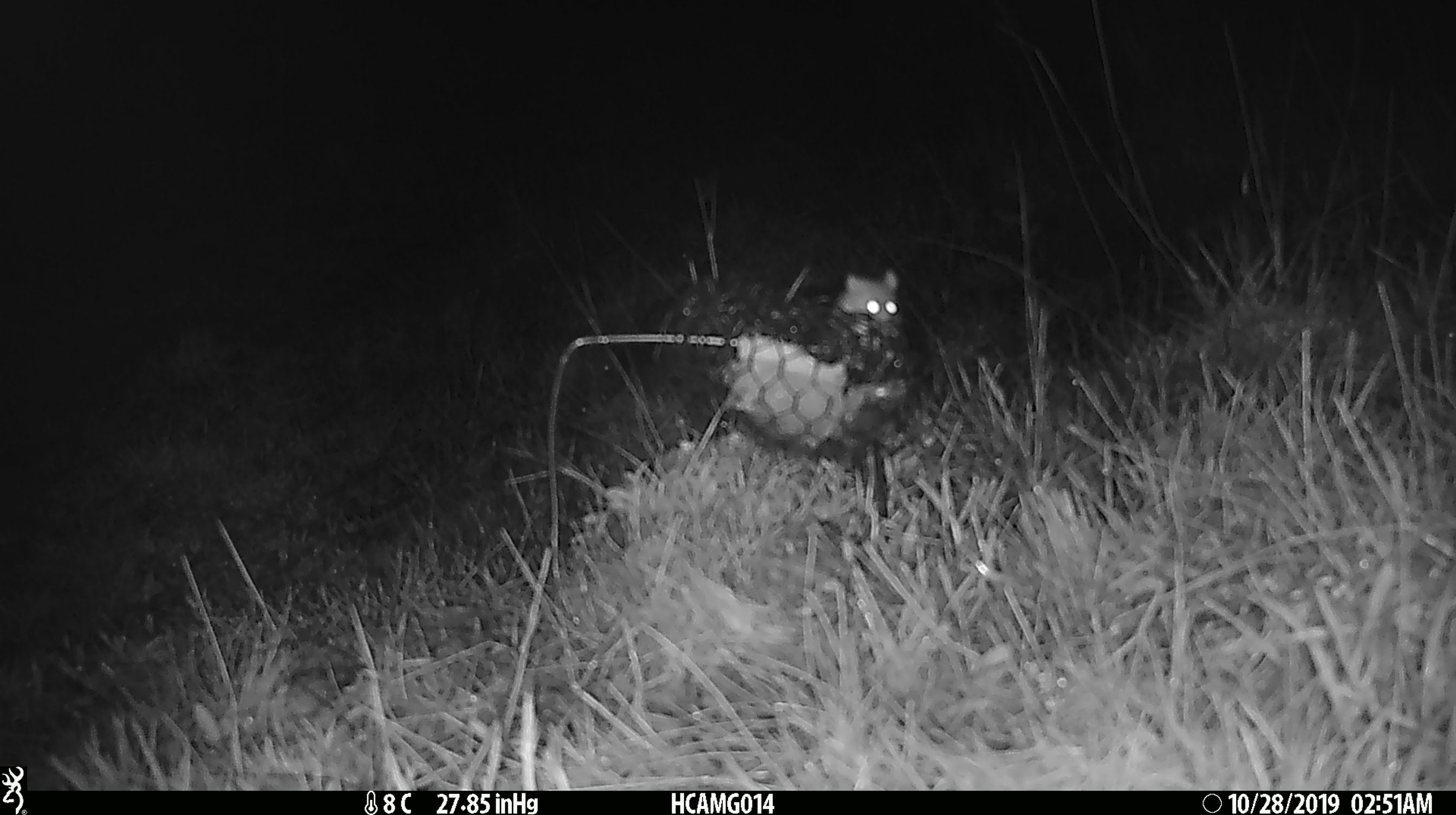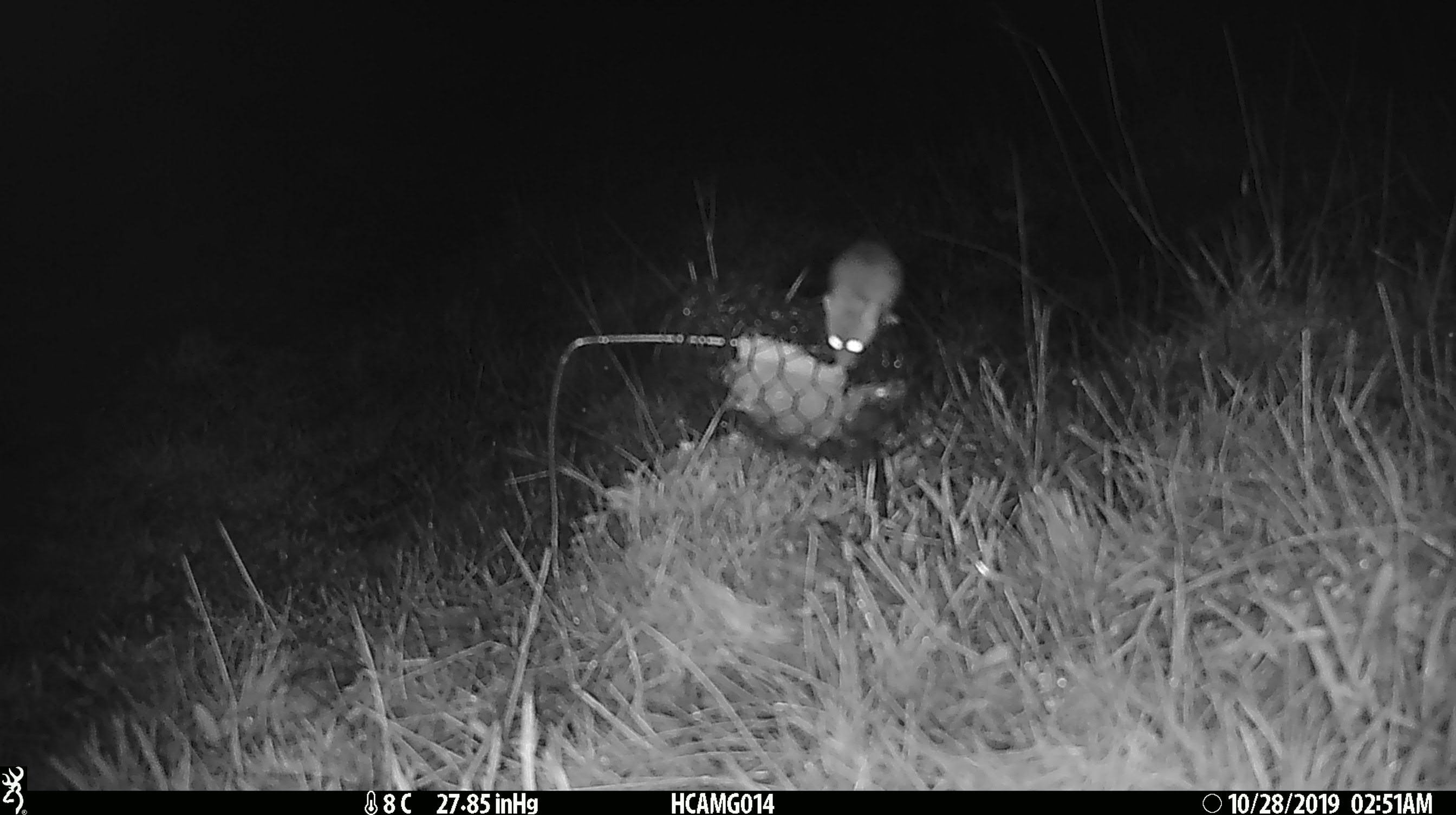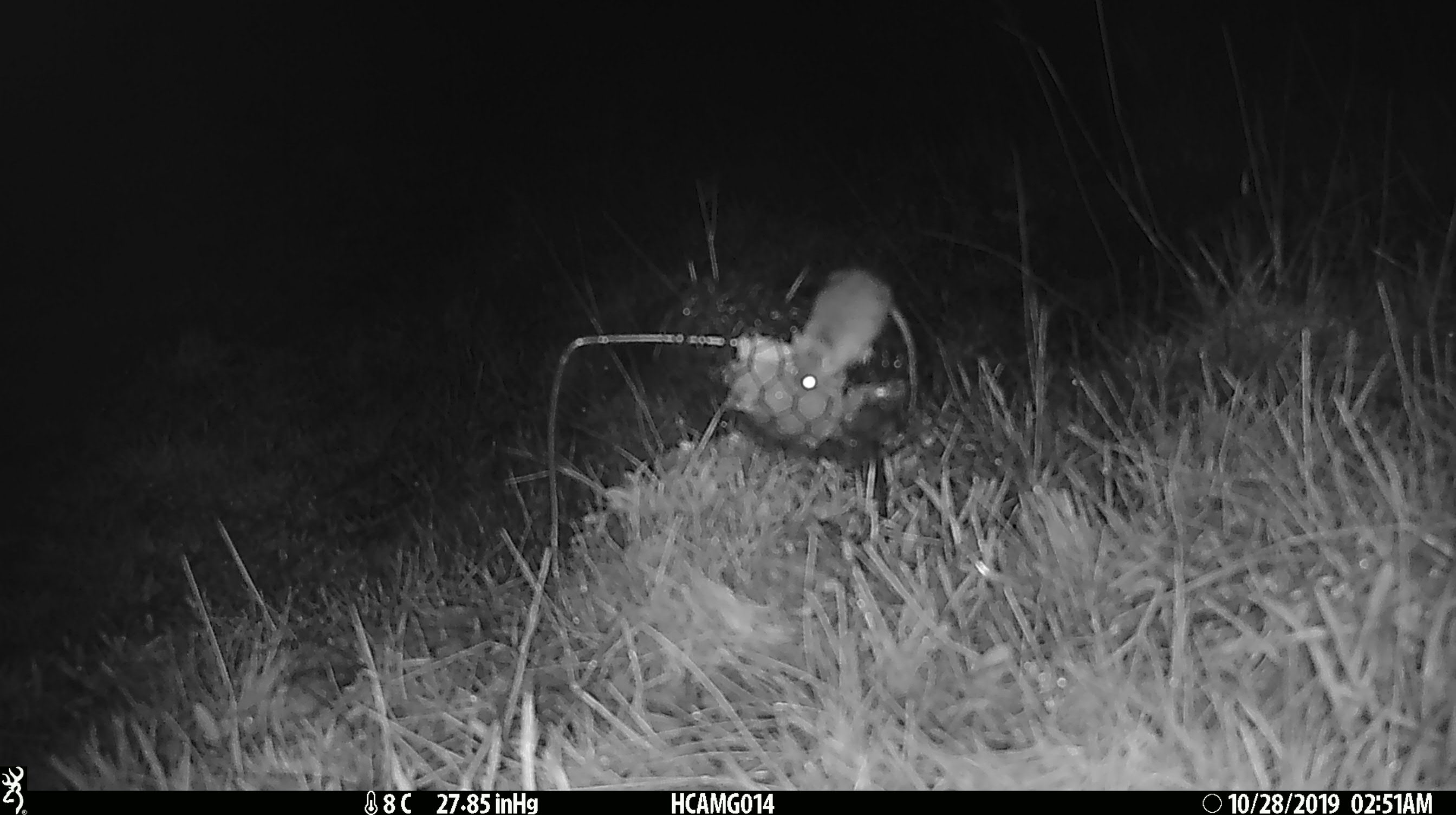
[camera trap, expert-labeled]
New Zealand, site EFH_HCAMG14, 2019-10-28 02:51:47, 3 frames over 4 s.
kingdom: Animalia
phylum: Chordata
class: Mammalia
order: Rodentia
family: Muridae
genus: Mus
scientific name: Mus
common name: mouse